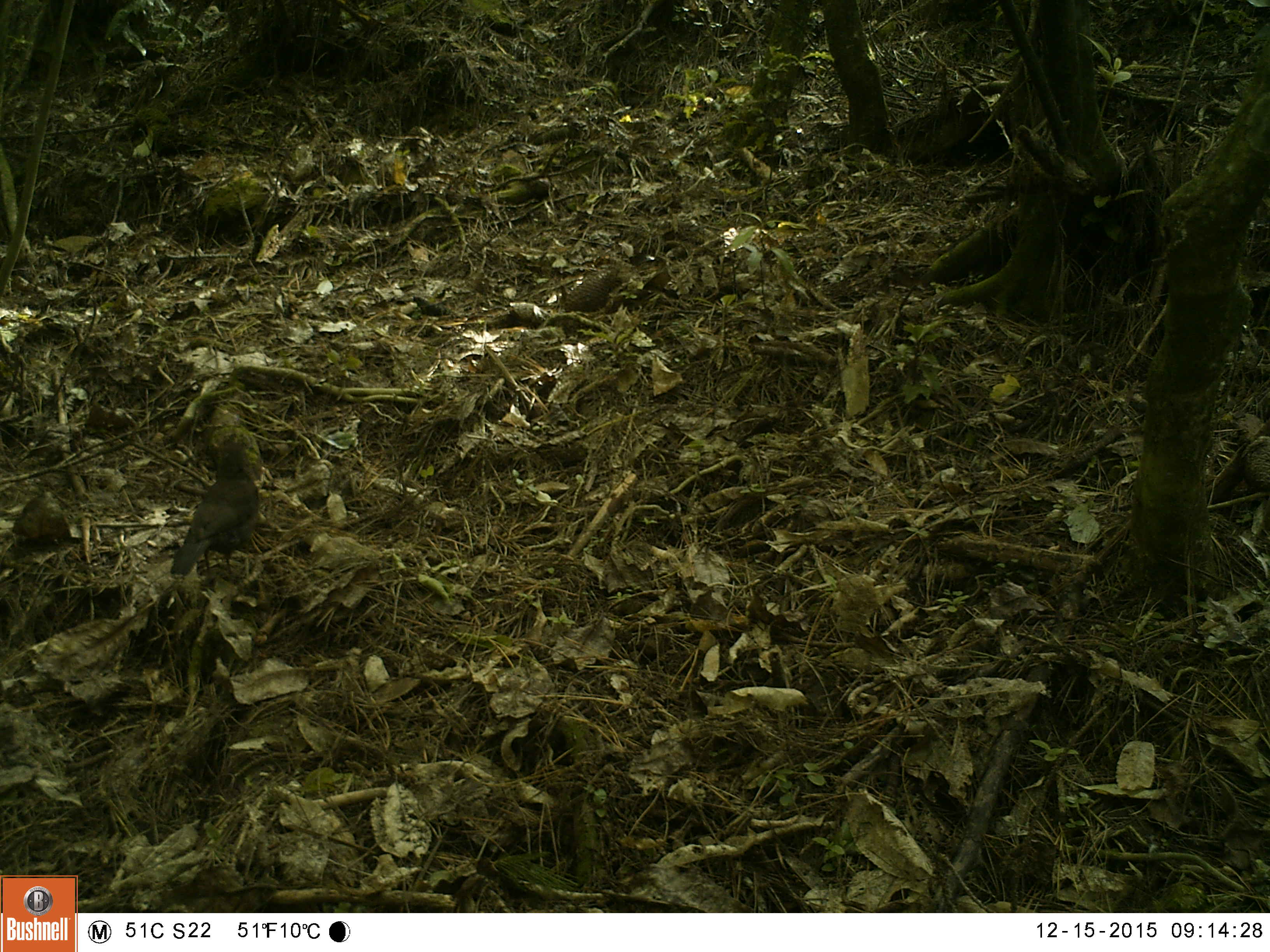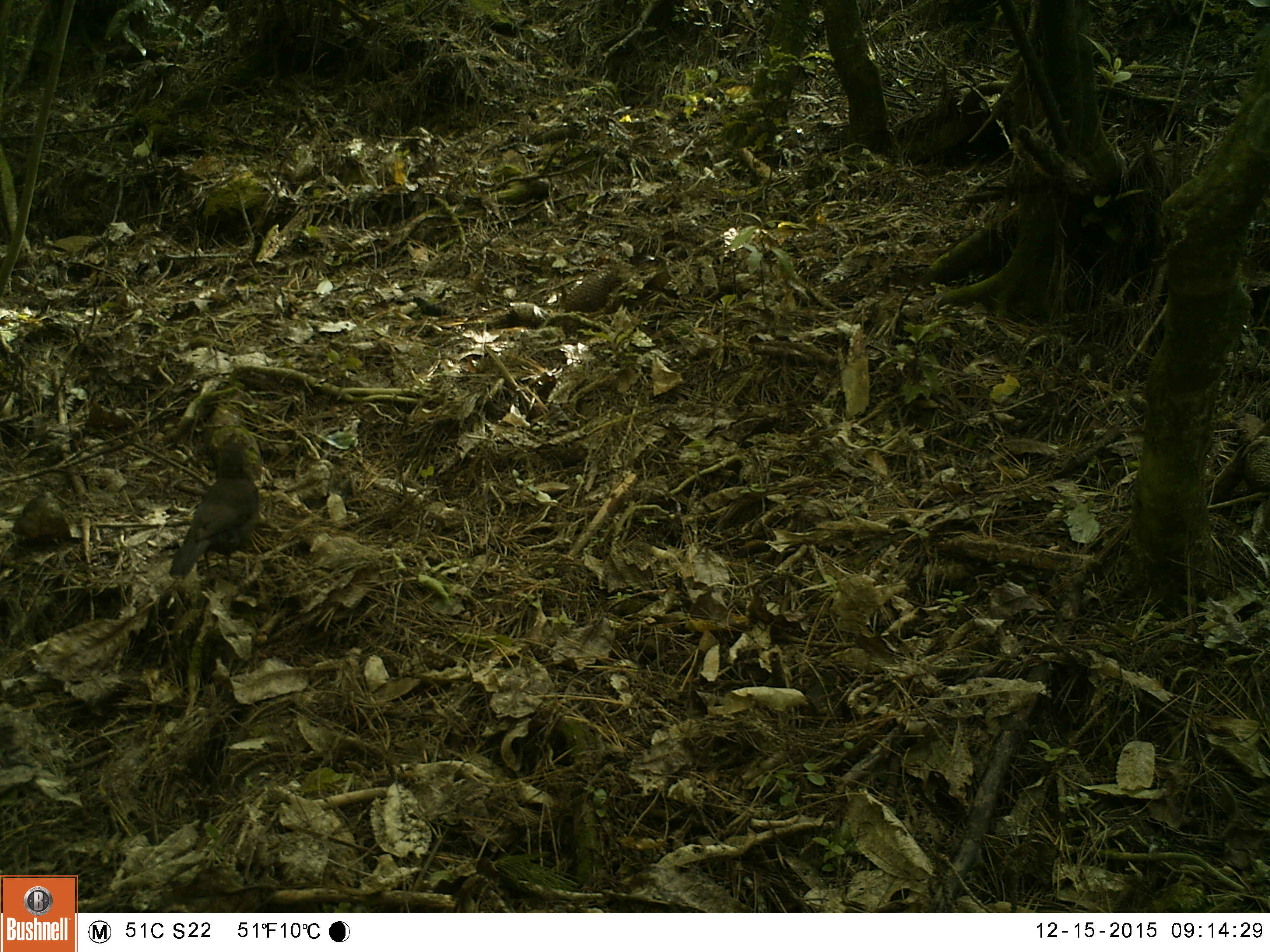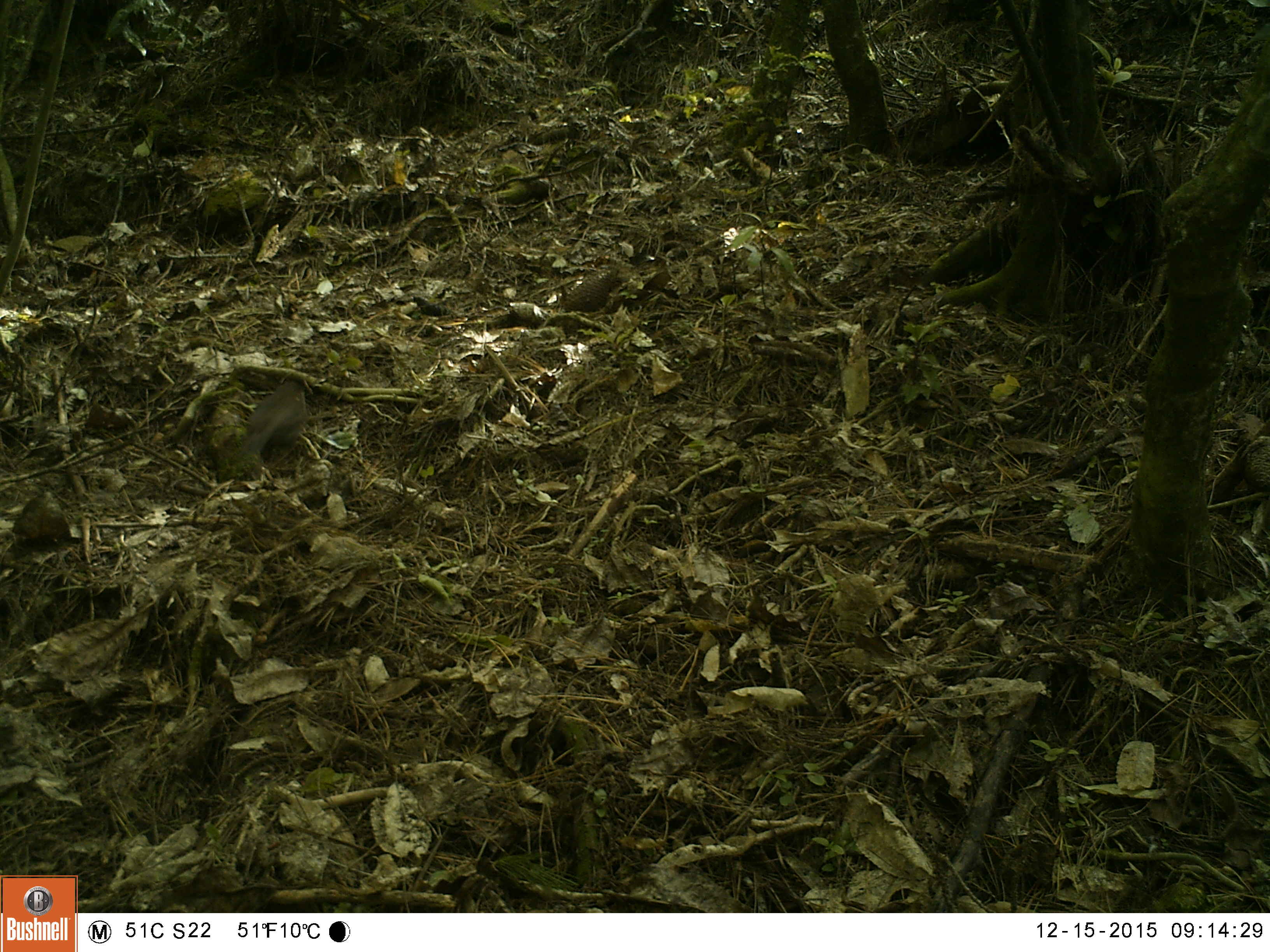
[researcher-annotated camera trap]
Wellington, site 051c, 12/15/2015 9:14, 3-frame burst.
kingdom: Animalia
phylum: Chordata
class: Aves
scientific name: Aves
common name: bird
Bird (Aves).